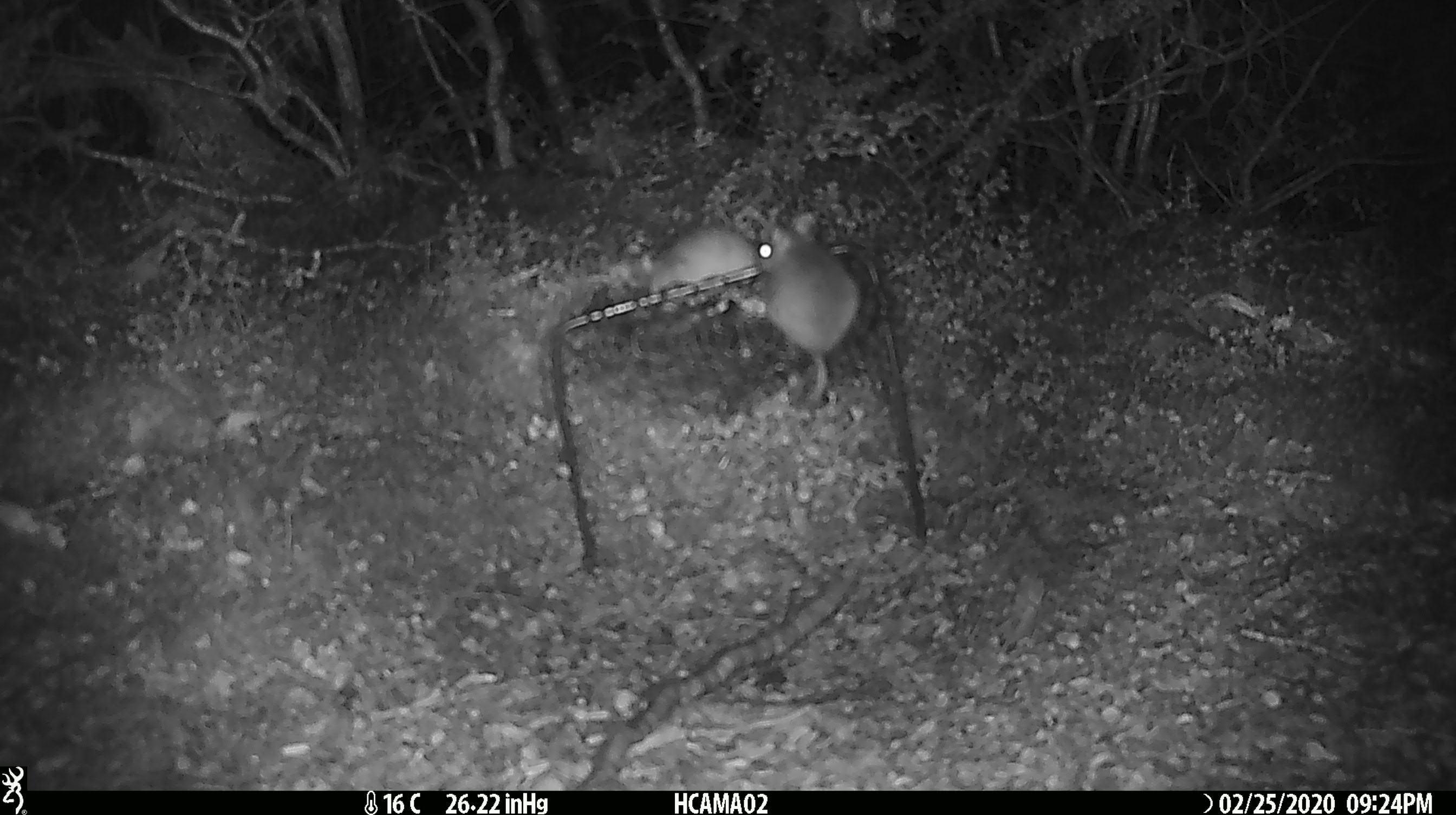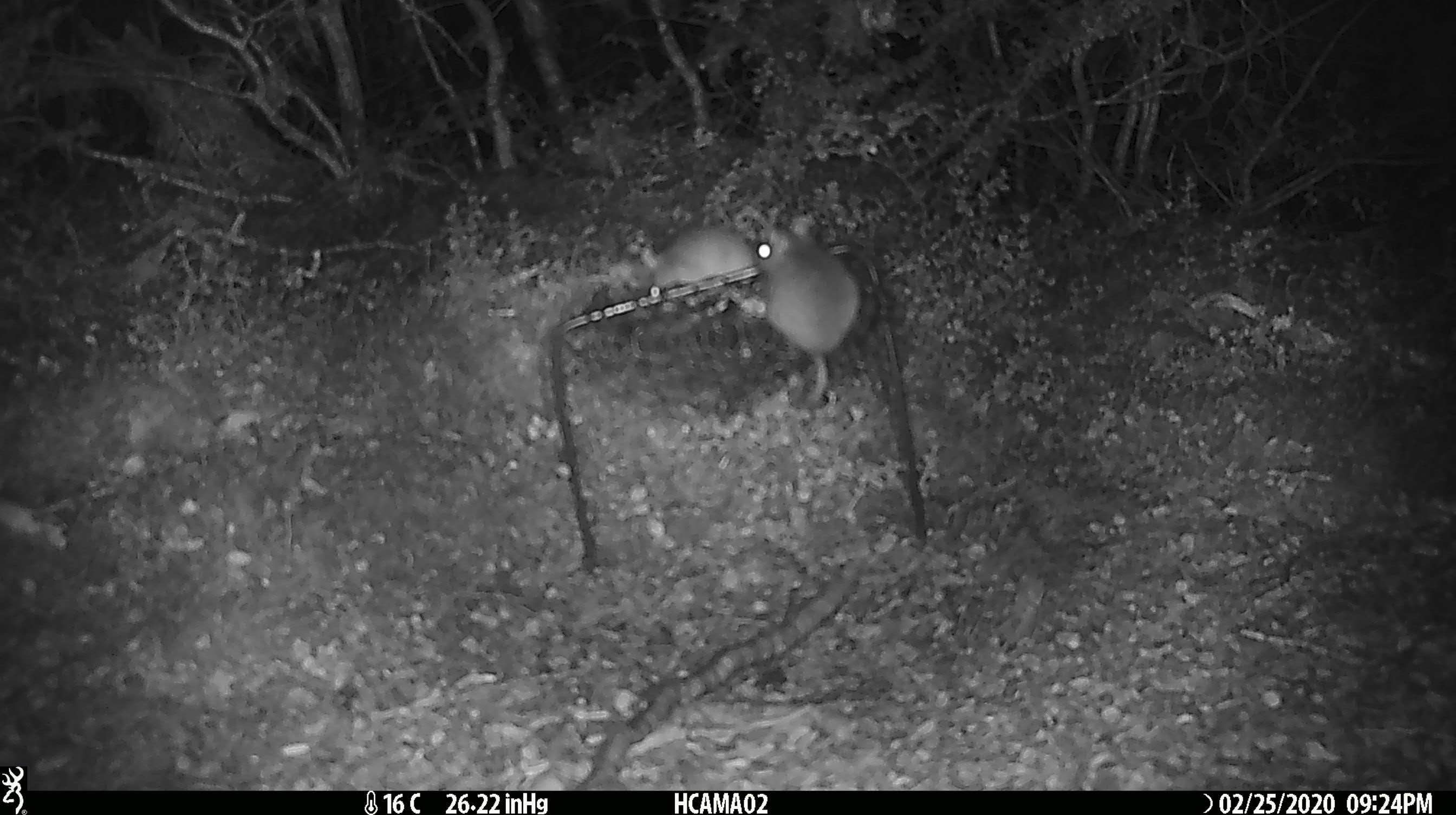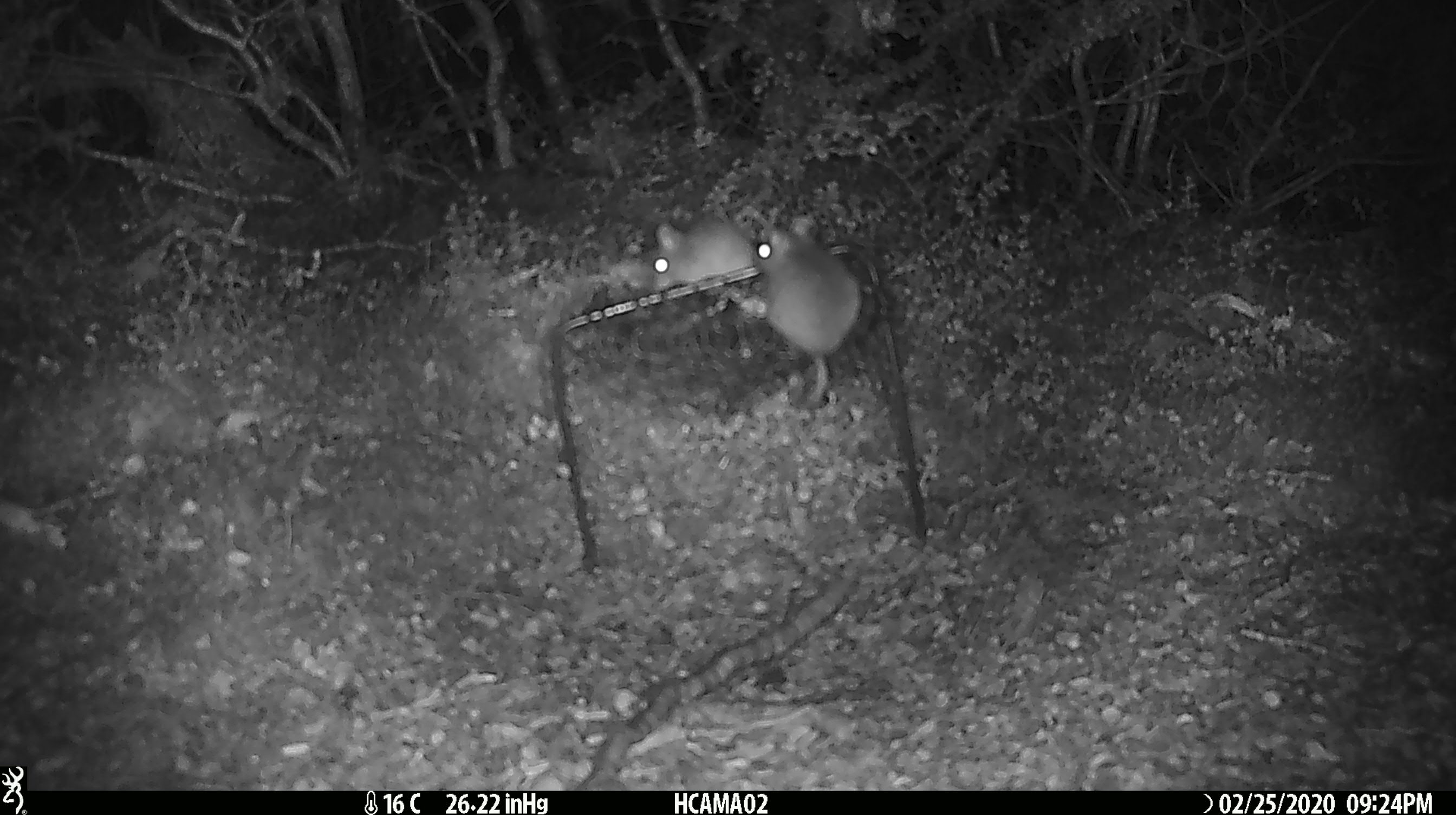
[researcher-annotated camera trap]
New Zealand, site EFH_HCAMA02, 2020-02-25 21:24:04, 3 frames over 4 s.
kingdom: Animalia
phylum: Chordata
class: Mammalia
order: Rodentia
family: Muridae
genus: Mus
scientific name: Mus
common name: mouse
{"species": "mouse (Mus)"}